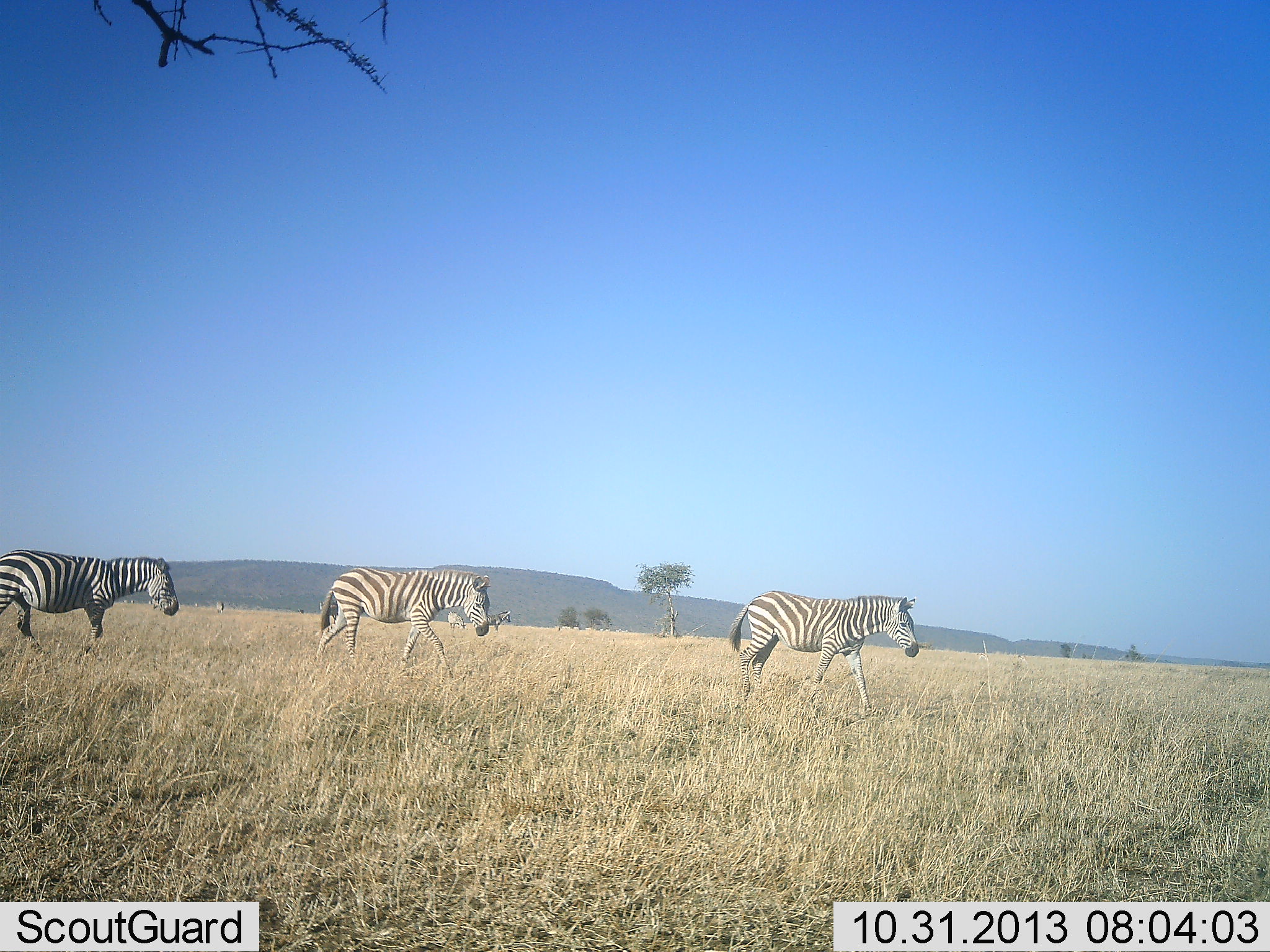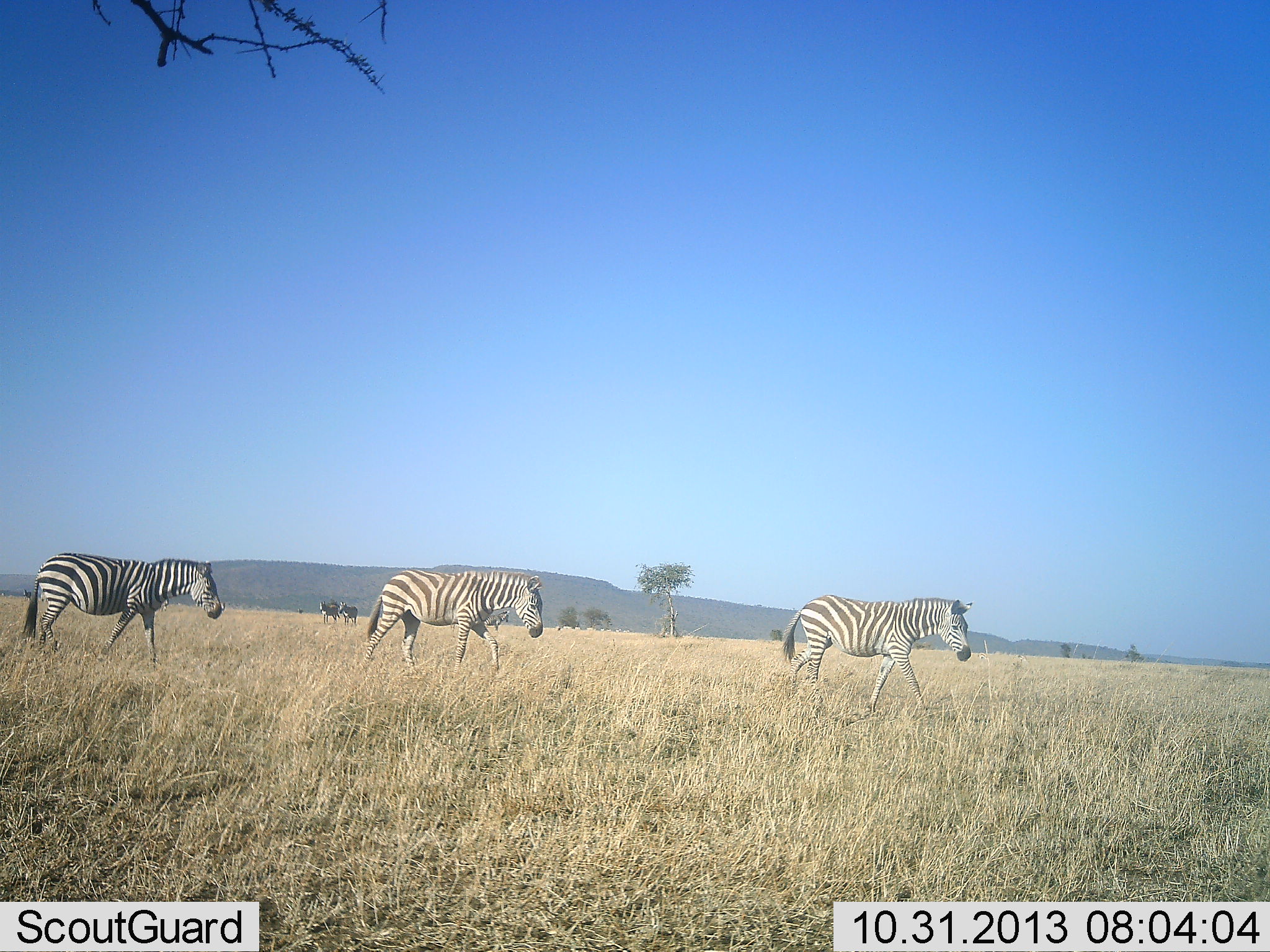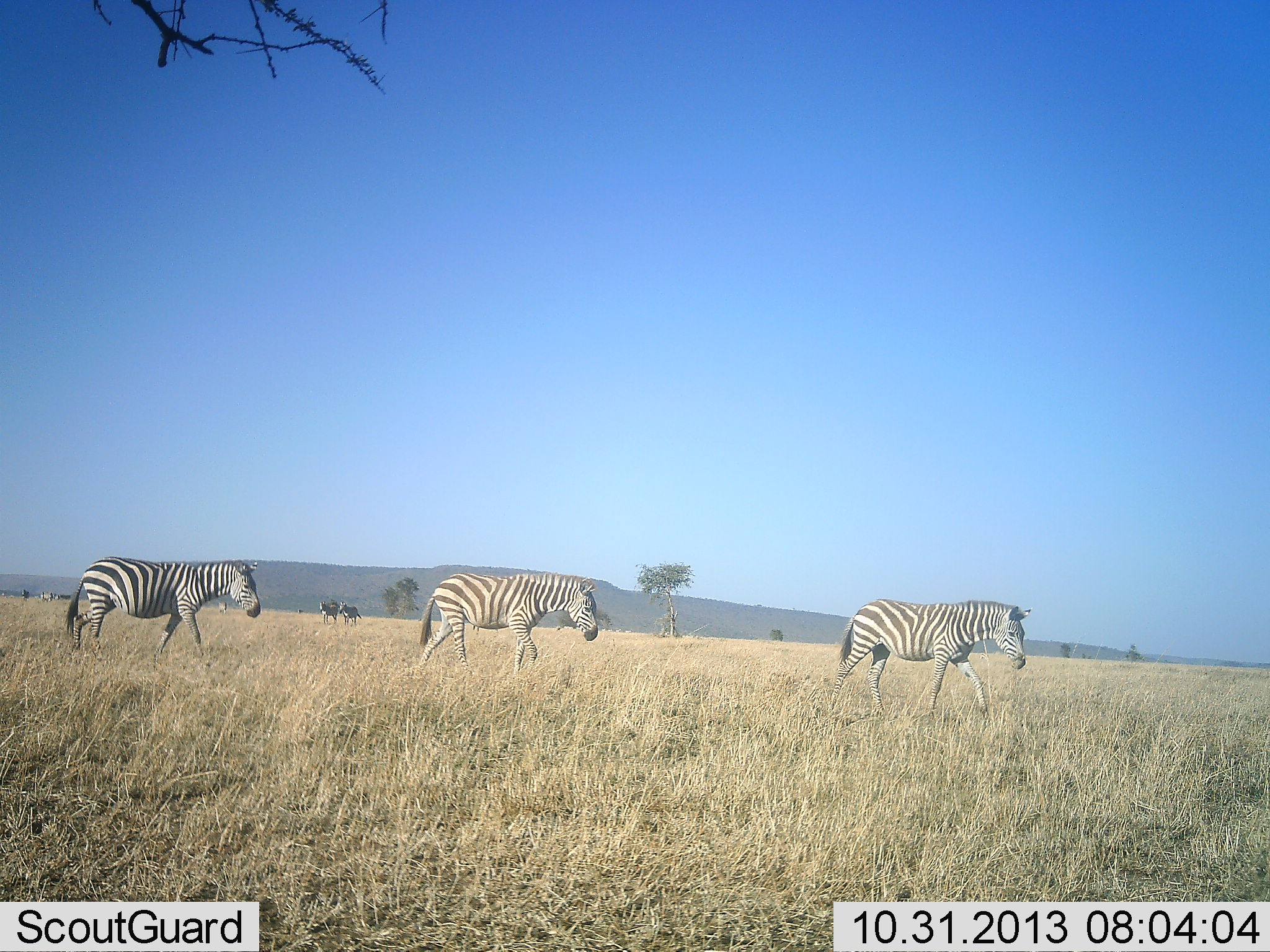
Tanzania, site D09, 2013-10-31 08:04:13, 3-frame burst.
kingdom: Animalia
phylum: Chordata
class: Mammalia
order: Perissodactyla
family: Equidae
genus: Equus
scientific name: Equus quagga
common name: plains zebra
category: zebra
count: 3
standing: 16%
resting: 0%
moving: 100%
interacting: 4%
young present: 0%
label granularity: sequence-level